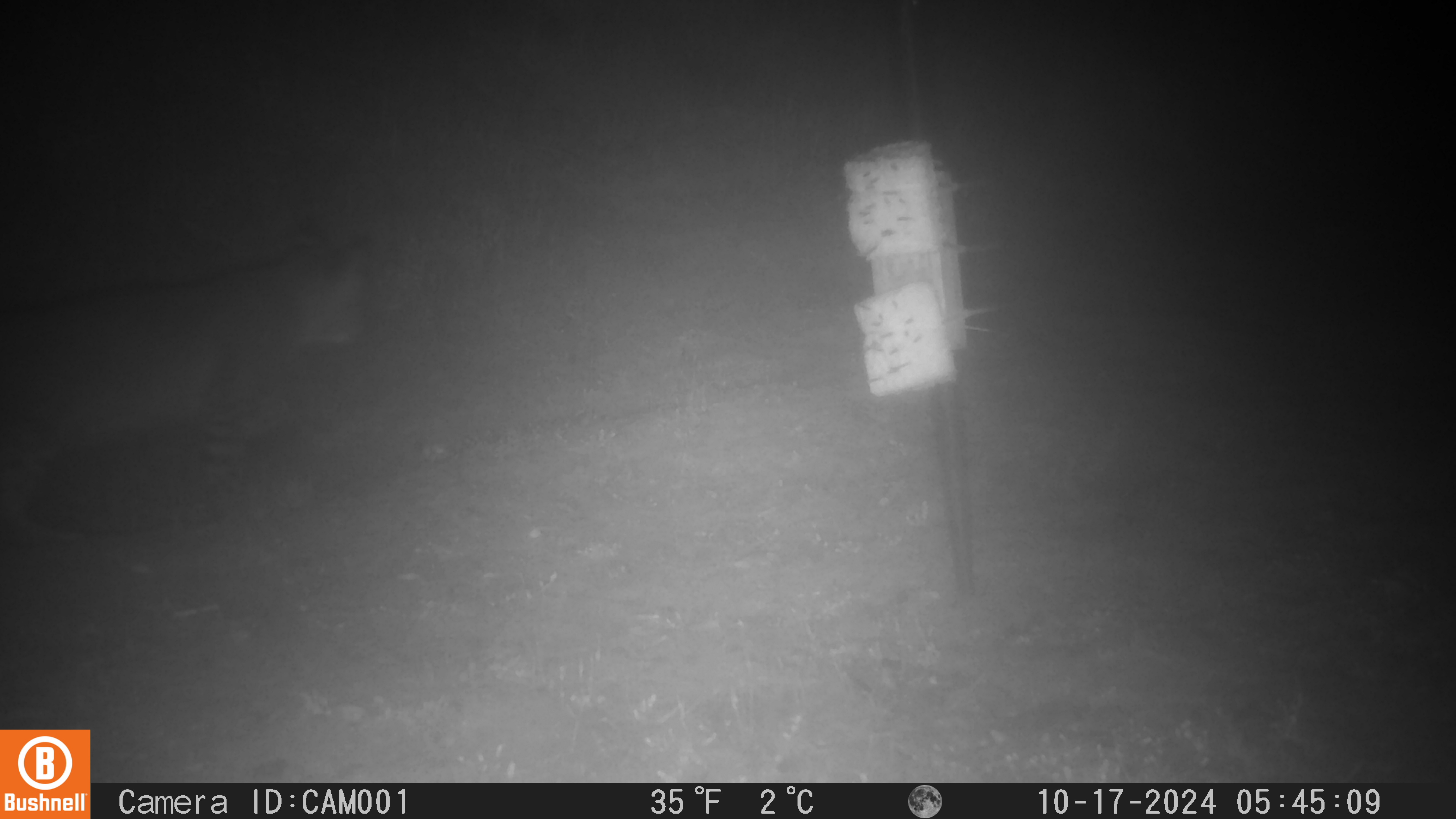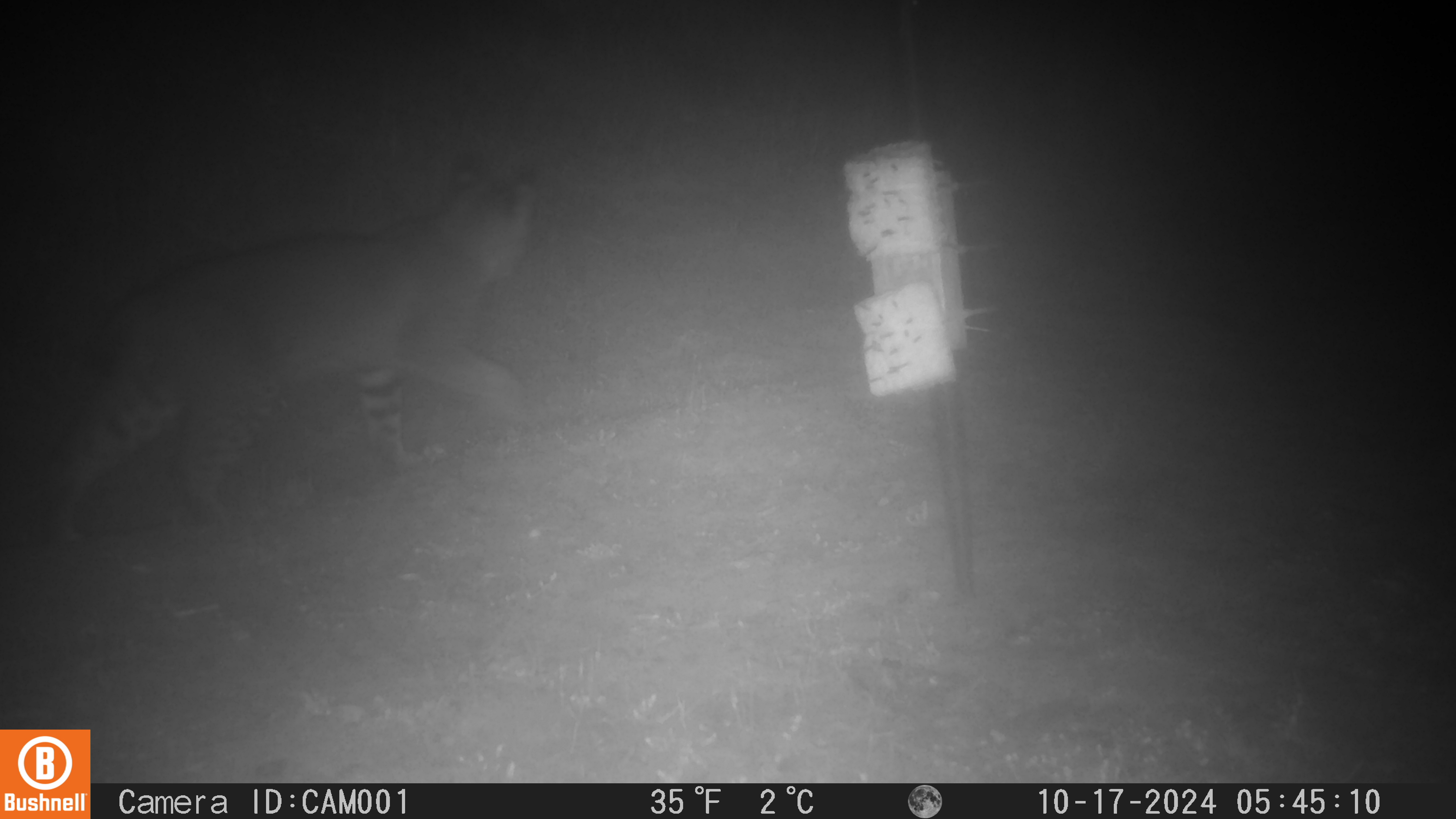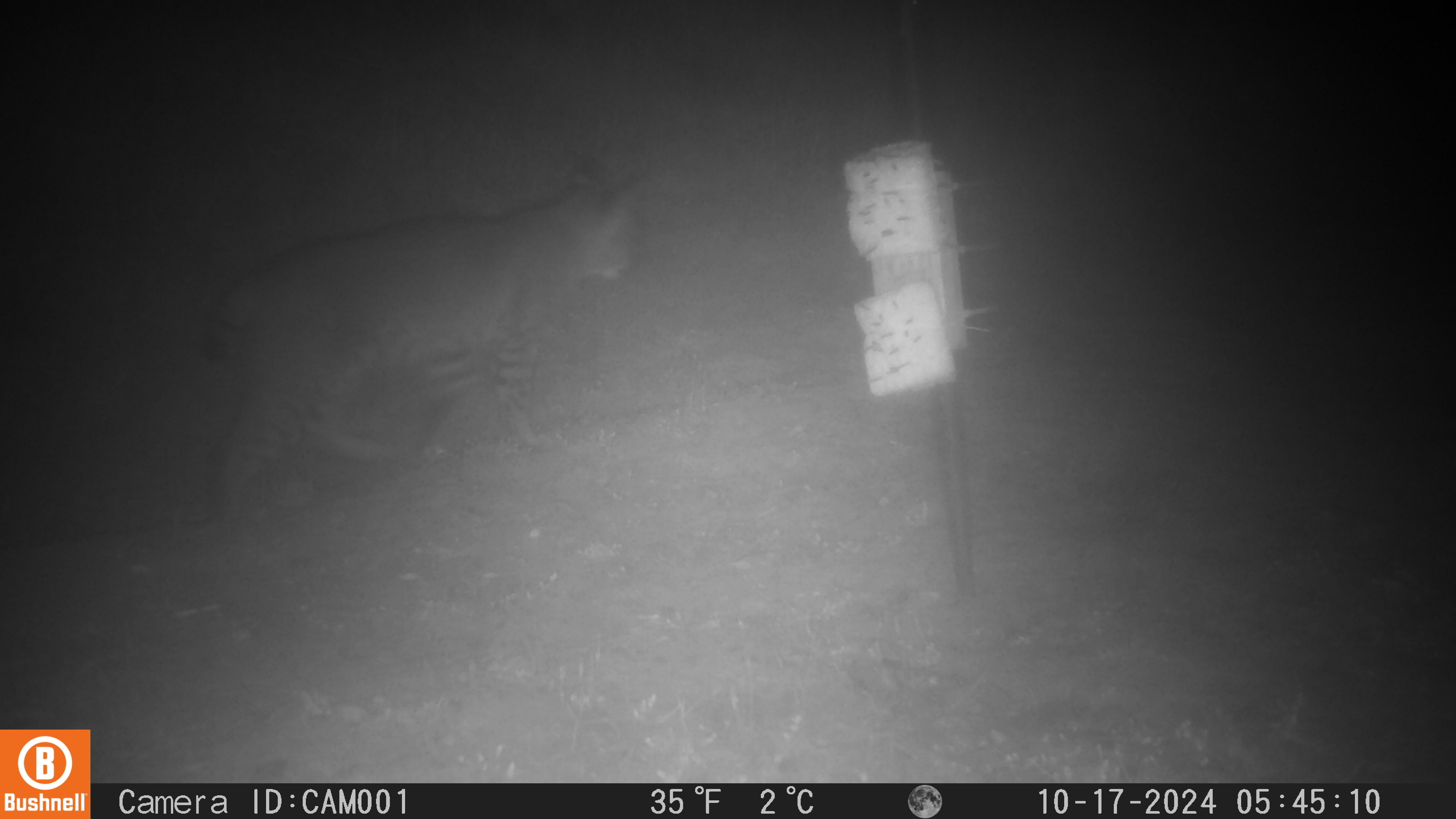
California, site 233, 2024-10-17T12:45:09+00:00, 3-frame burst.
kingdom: Animalia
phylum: Chordata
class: Mammalia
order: Carnivora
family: Felidae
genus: Lynx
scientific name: Lynx rufus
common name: bobcat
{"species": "bobcat (Lynx rufus)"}